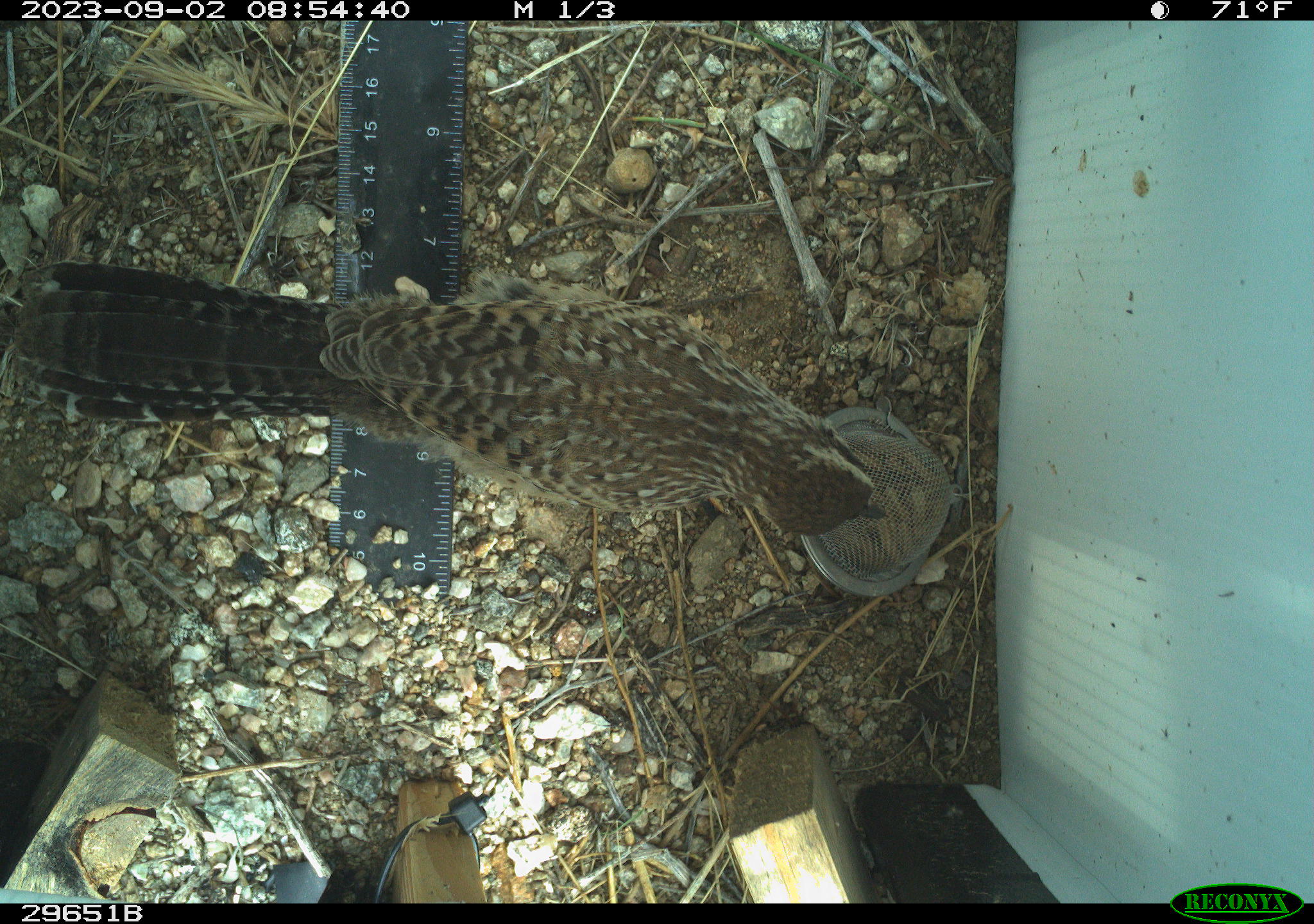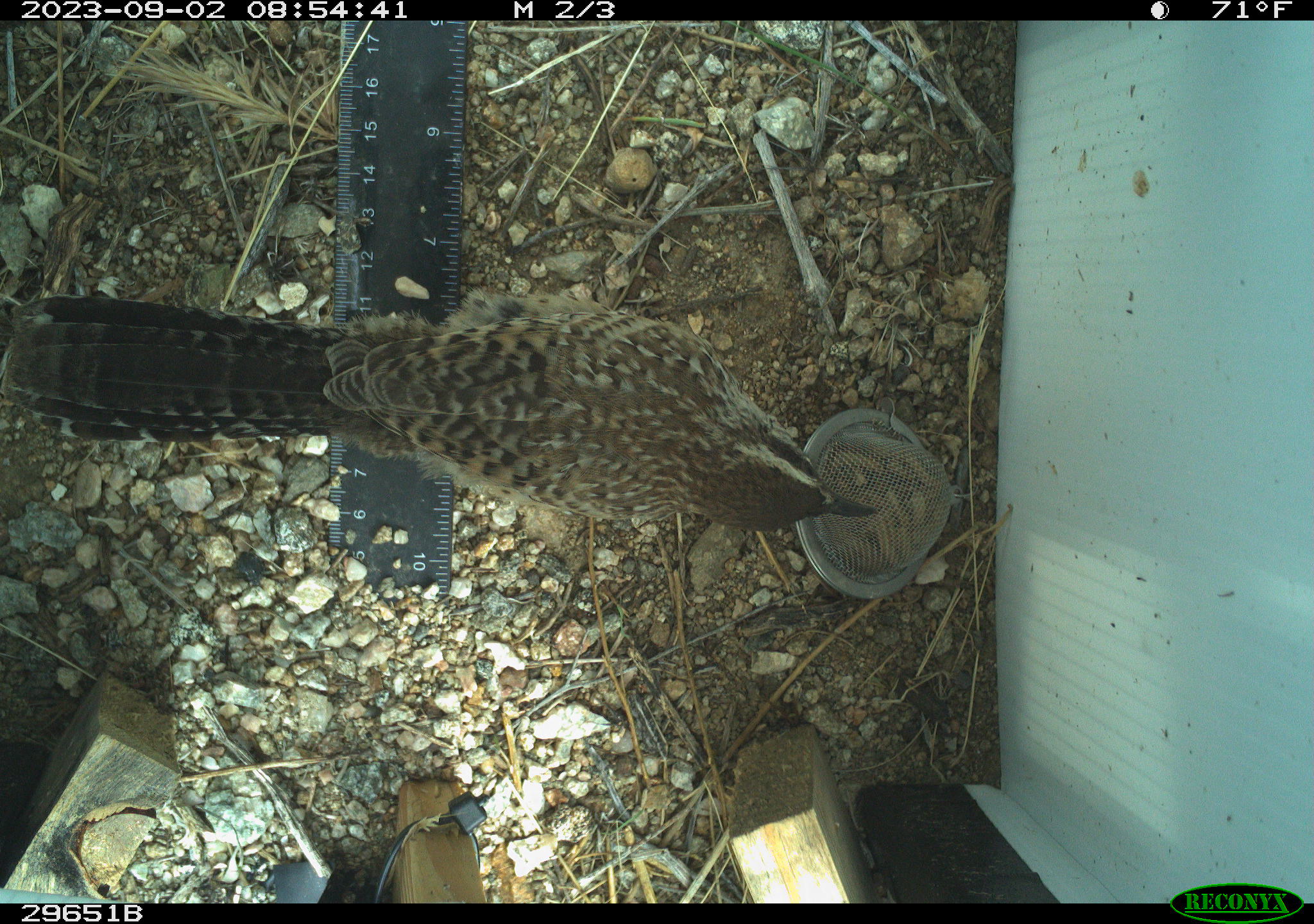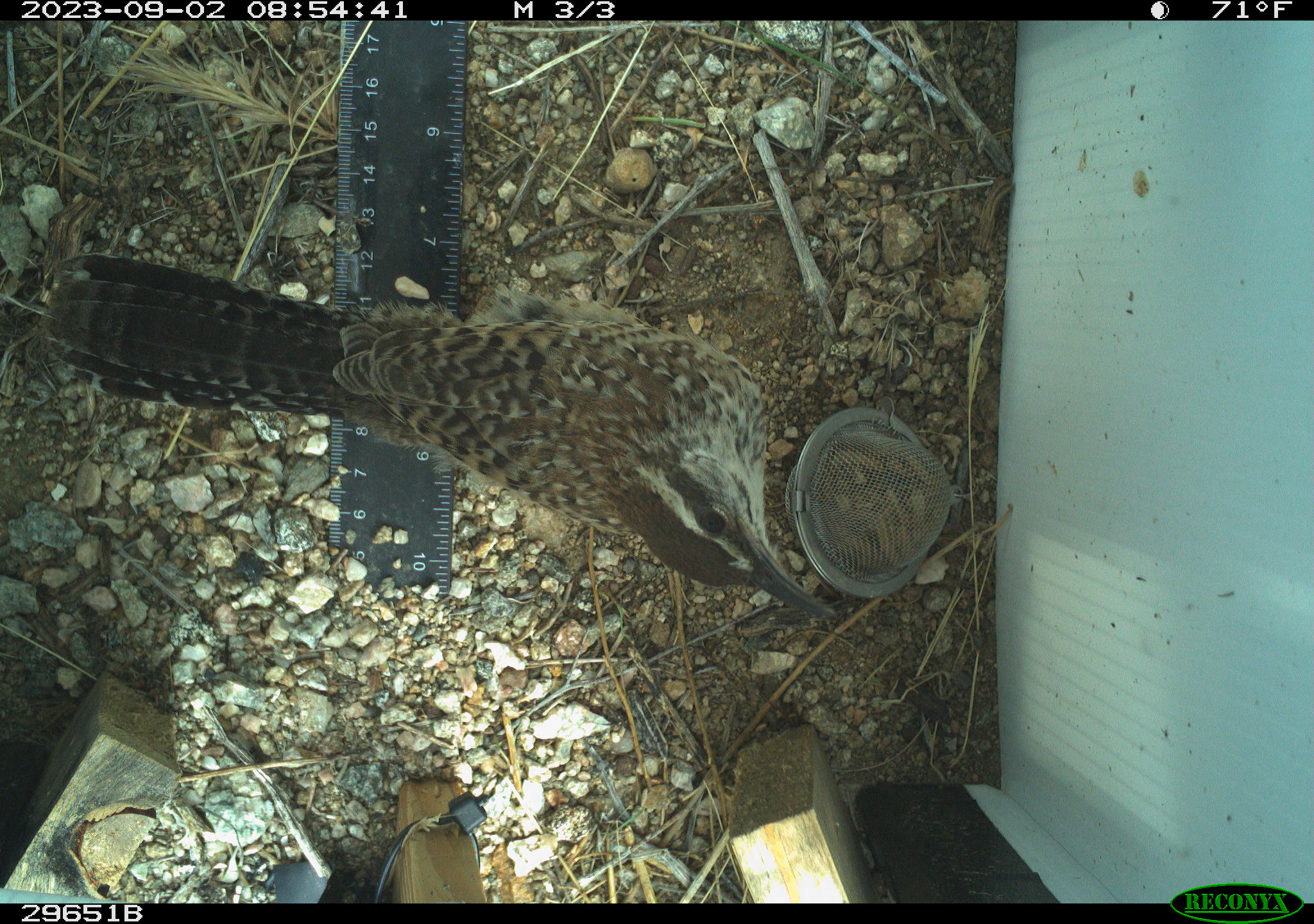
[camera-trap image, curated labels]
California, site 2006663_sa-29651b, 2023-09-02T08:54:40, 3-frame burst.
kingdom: Animalia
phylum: Chordata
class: Aves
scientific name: Aves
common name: bird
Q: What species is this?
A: Bird (Aves).